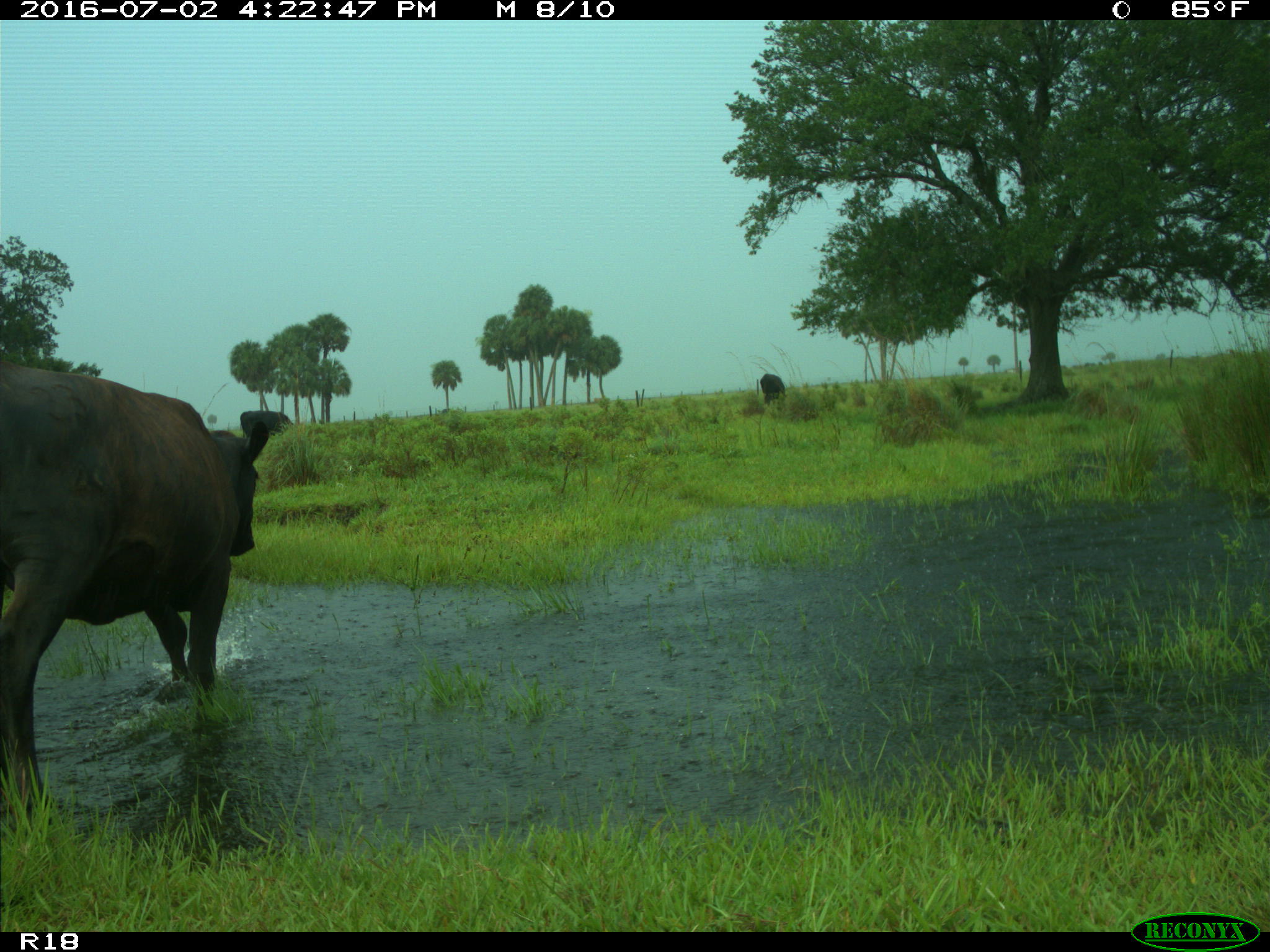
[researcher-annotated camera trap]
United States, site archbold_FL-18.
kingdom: Animalia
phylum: Chordata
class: Mammalia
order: Artiodactyla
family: Bovidae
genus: Bos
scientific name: Bos taurus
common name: domestic cow